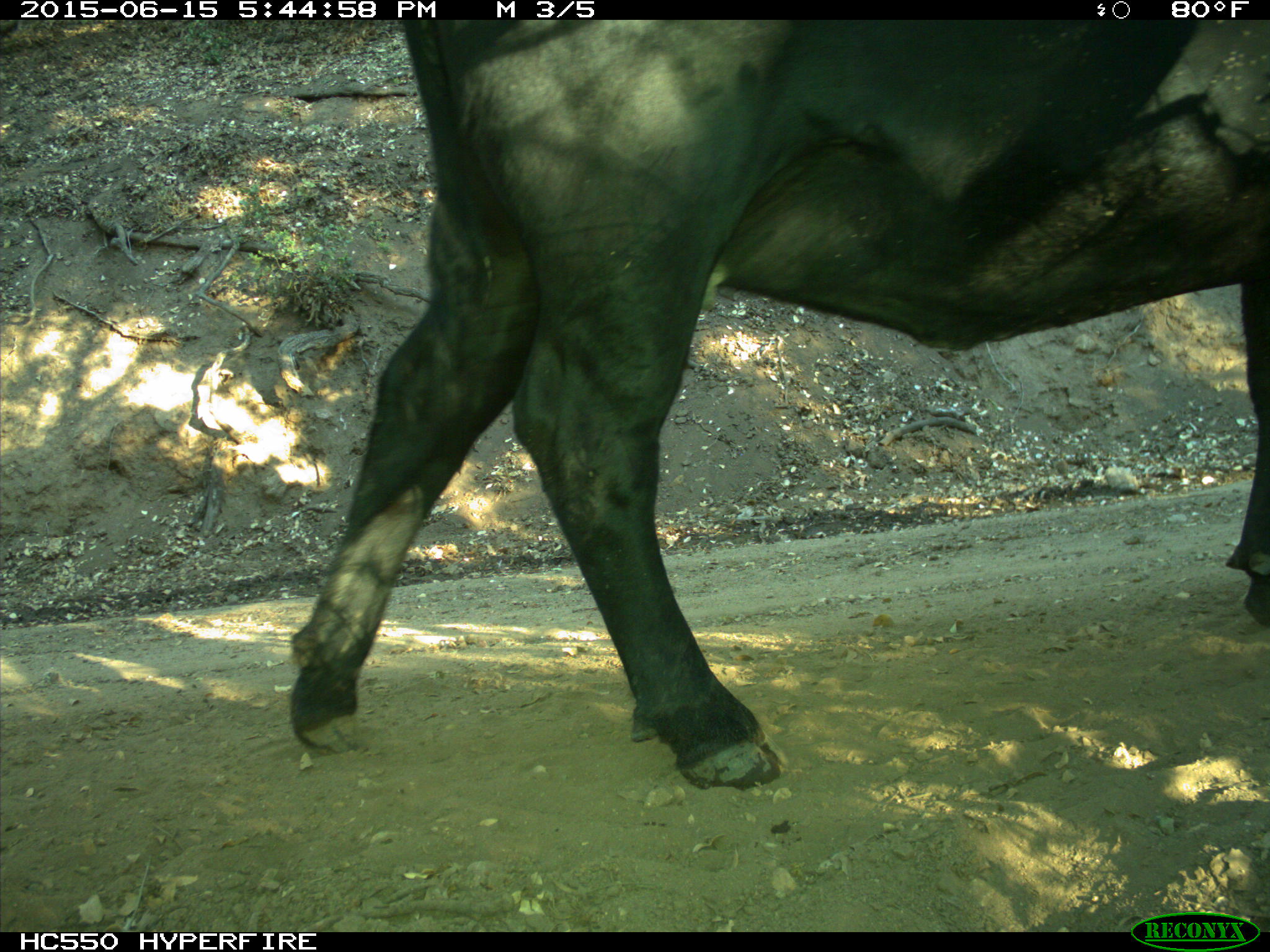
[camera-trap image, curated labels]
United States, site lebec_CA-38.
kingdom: Animalia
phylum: Chordata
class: Mammalia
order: Artiodactyla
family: Bovidae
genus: Bos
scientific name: Bos taurus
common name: domestic cow